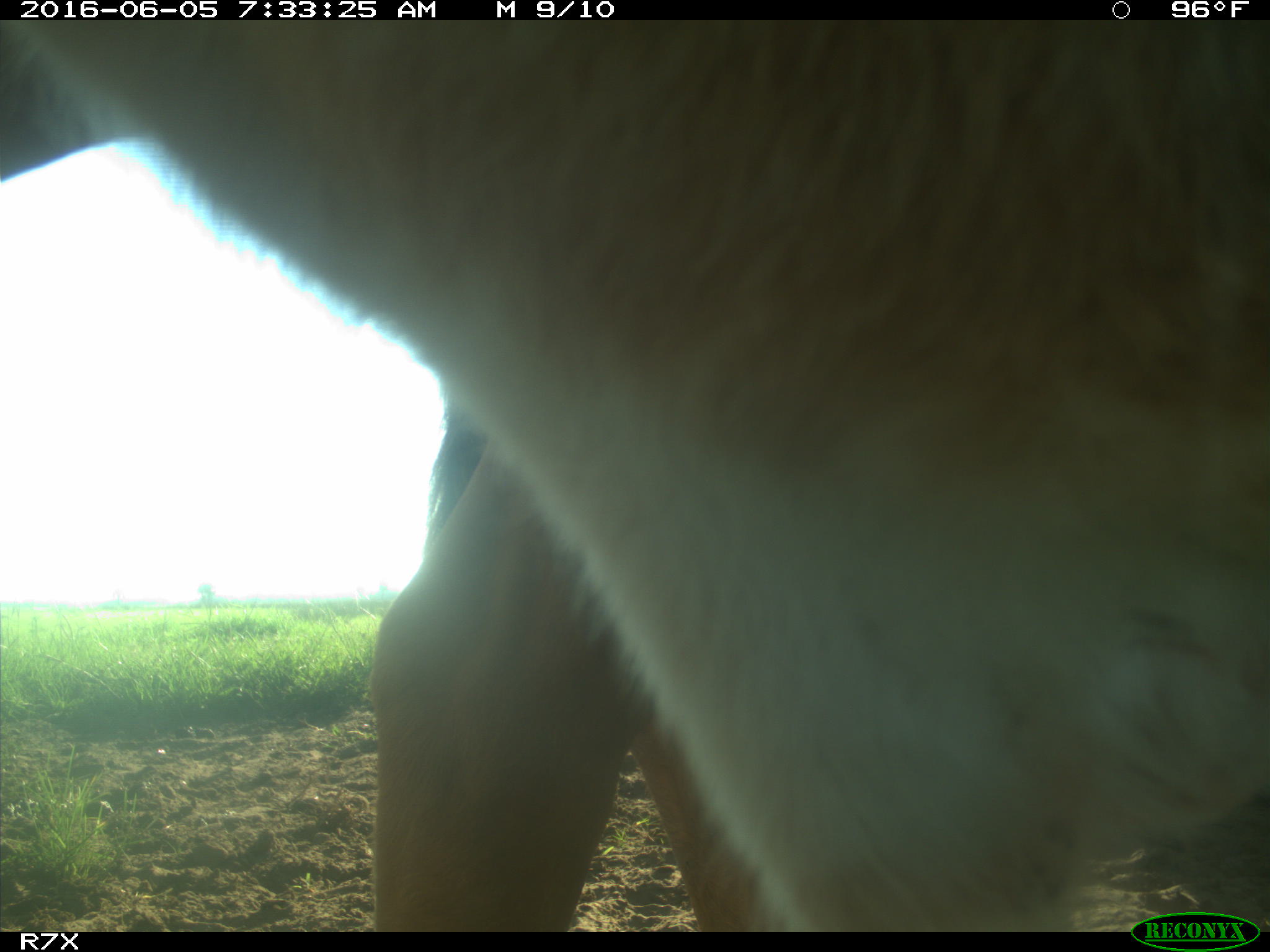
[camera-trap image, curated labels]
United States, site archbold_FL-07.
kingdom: Animalia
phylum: Chordata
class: Mammalia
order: Artiodactyla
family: Bovidae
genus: Bos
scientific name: Bos taurus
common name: domestic cow